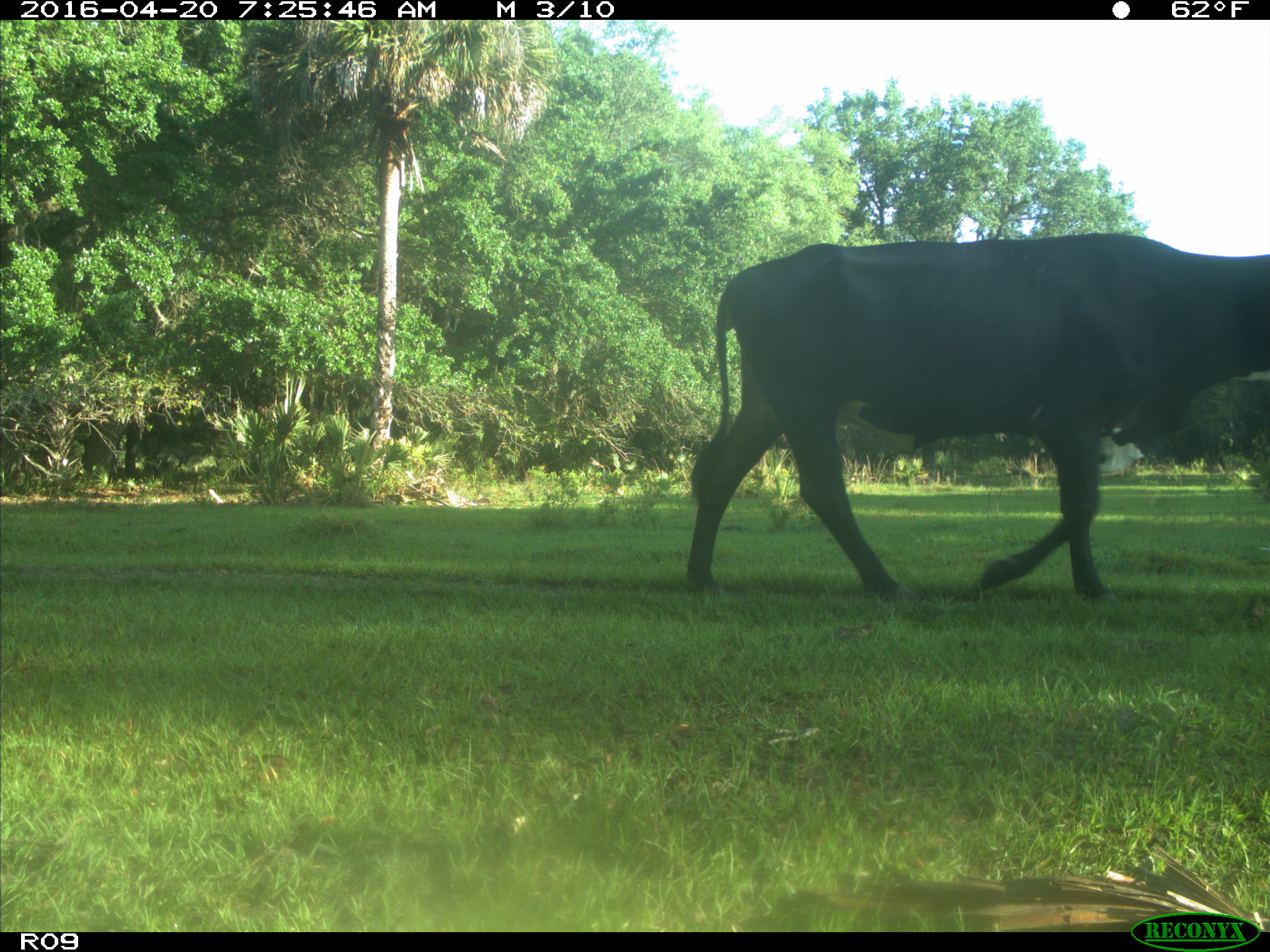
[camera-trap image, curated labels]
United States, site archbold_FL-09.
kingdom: Animalia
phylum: Chordata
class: Mammalia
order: Artiodactyla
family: Bovidae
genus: Bos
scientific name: Bos taurus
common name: domestic cow